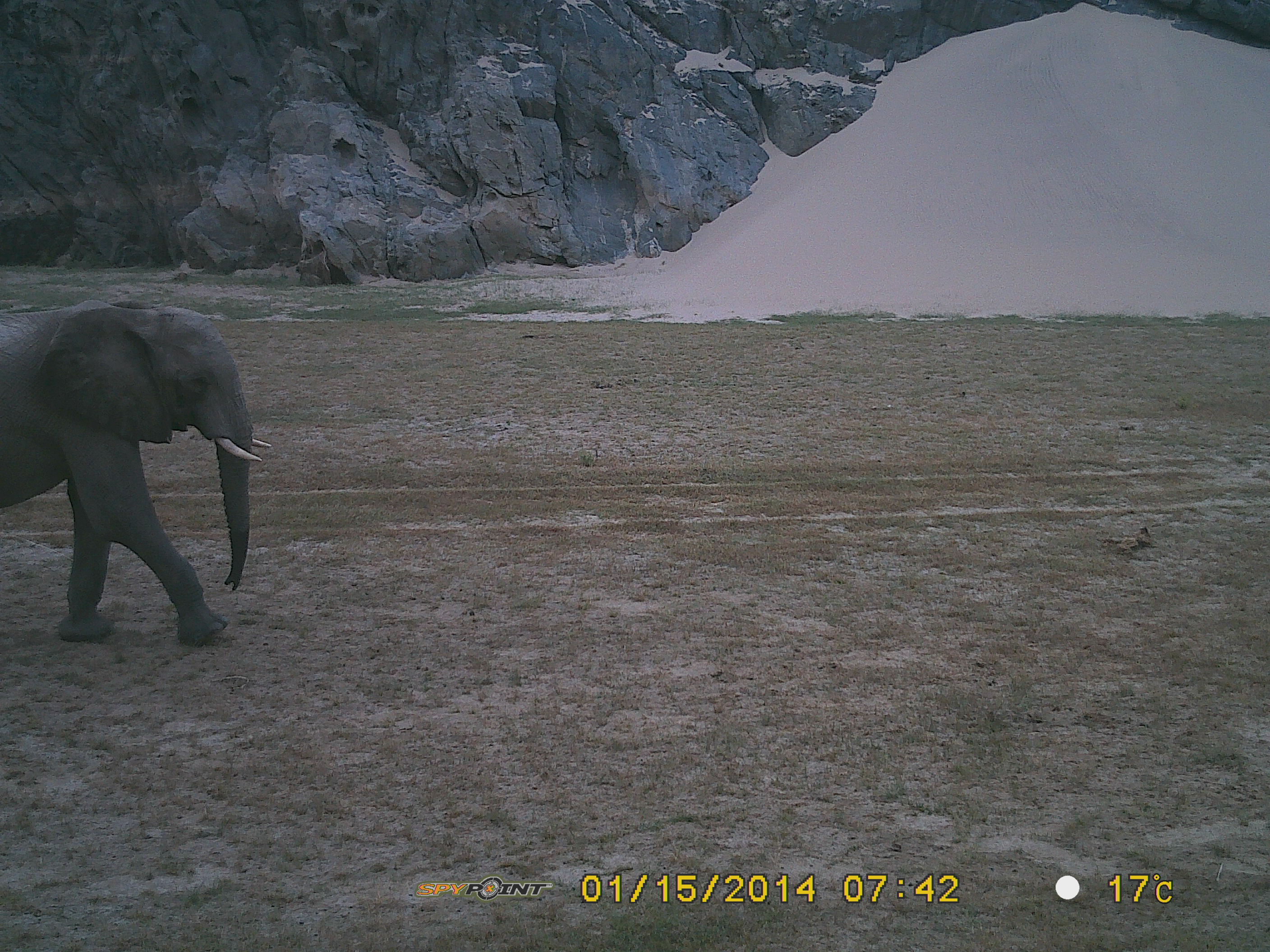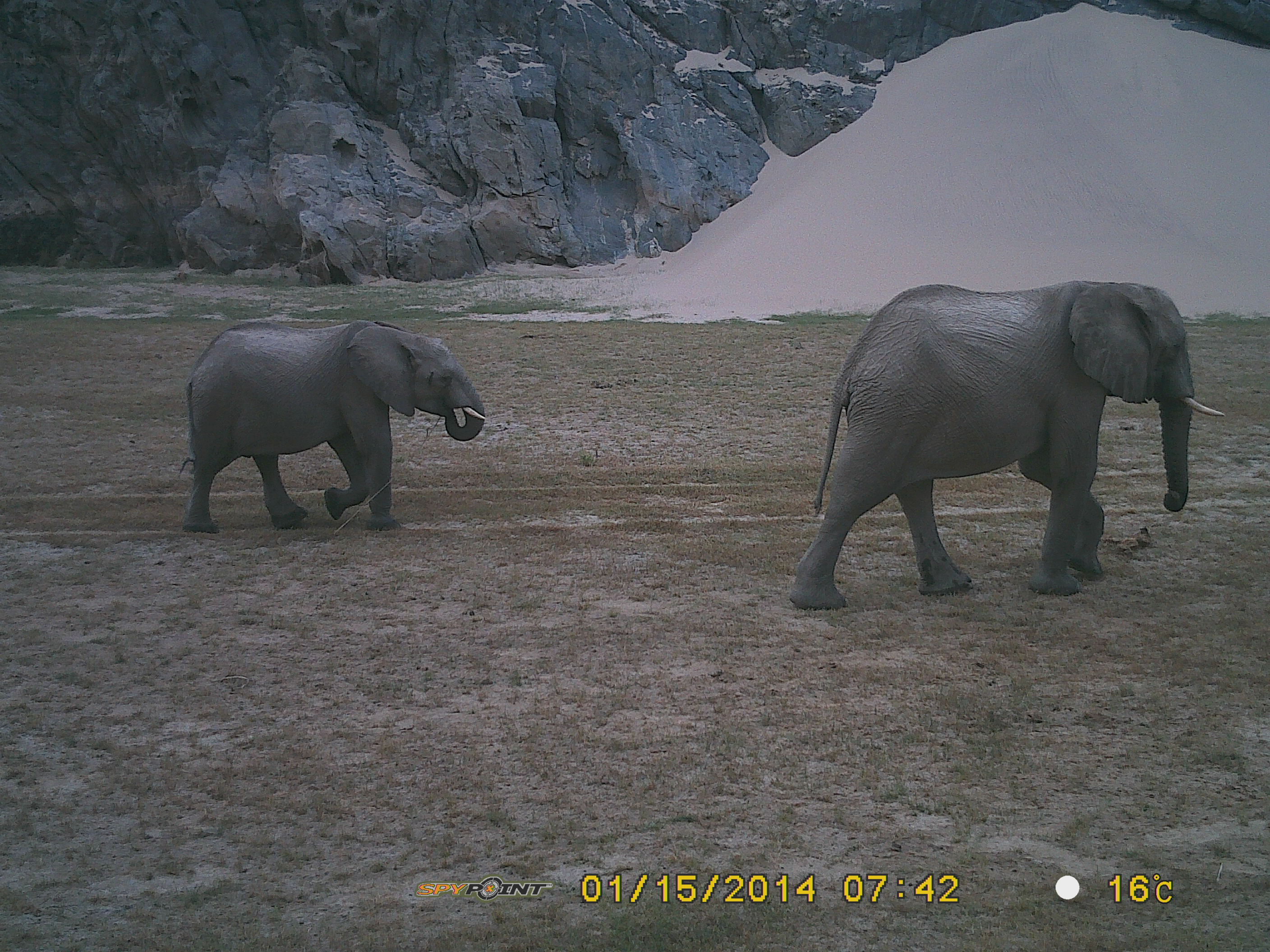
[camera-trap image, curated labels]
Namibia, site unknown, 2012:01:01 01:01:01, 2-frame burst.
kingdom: Animalia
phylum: Chordata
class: Mammalia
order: Proboscidea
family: Elephantidae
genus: Loxodonta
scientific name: Loxodonta africana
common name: african elephant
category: loxodanta africana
Loxodanta africana (african elephant) (Loxodonta africana).